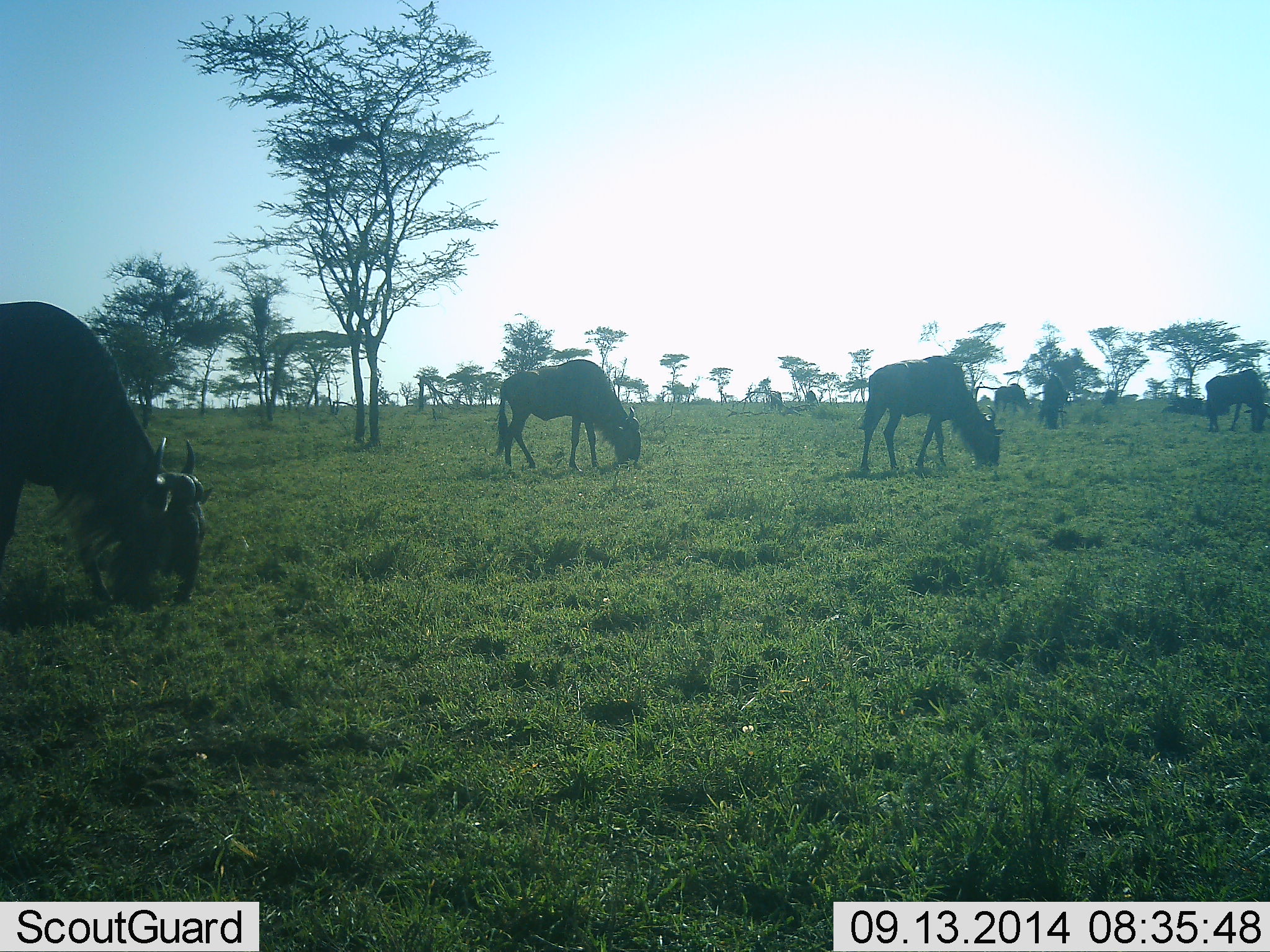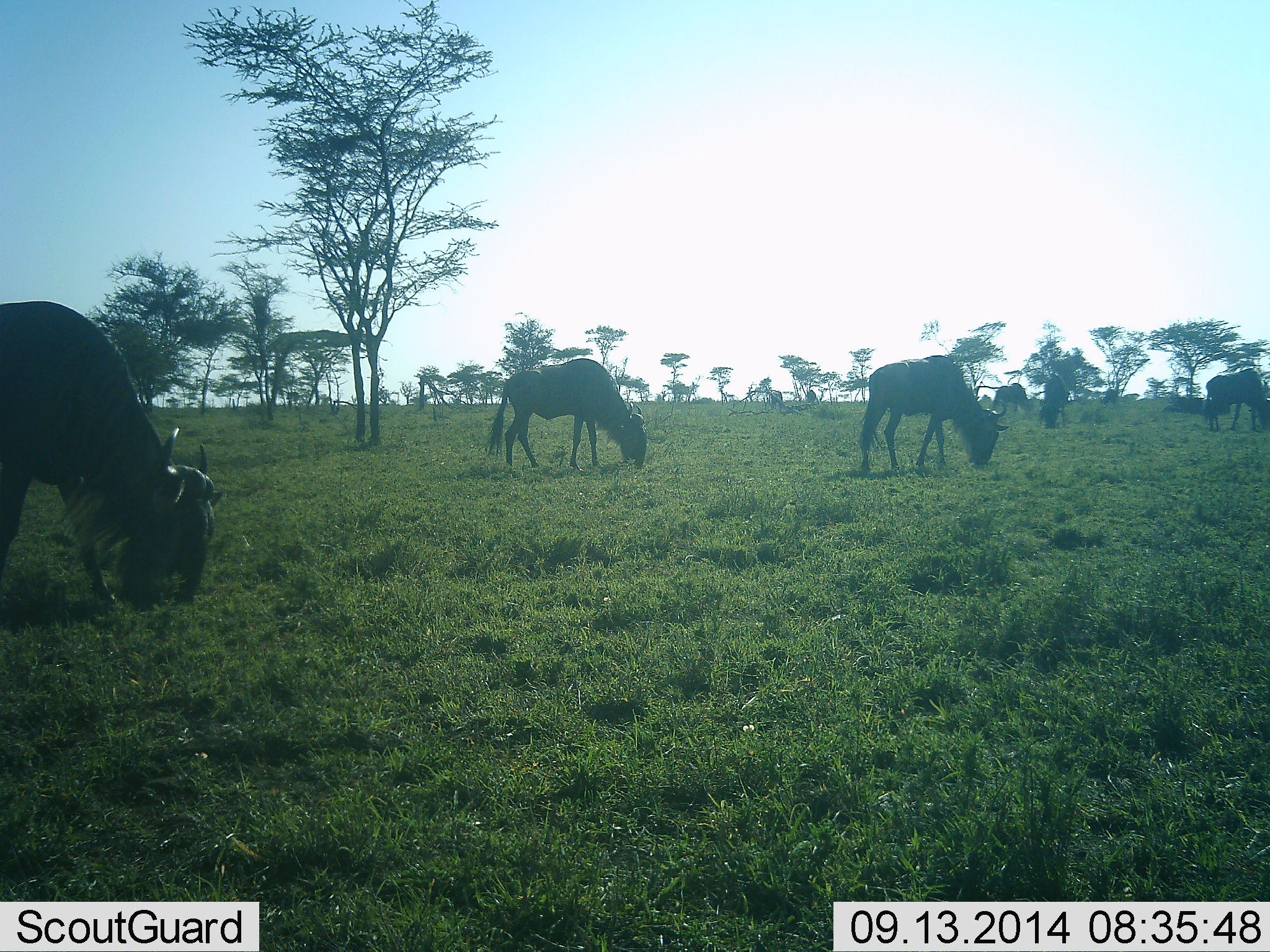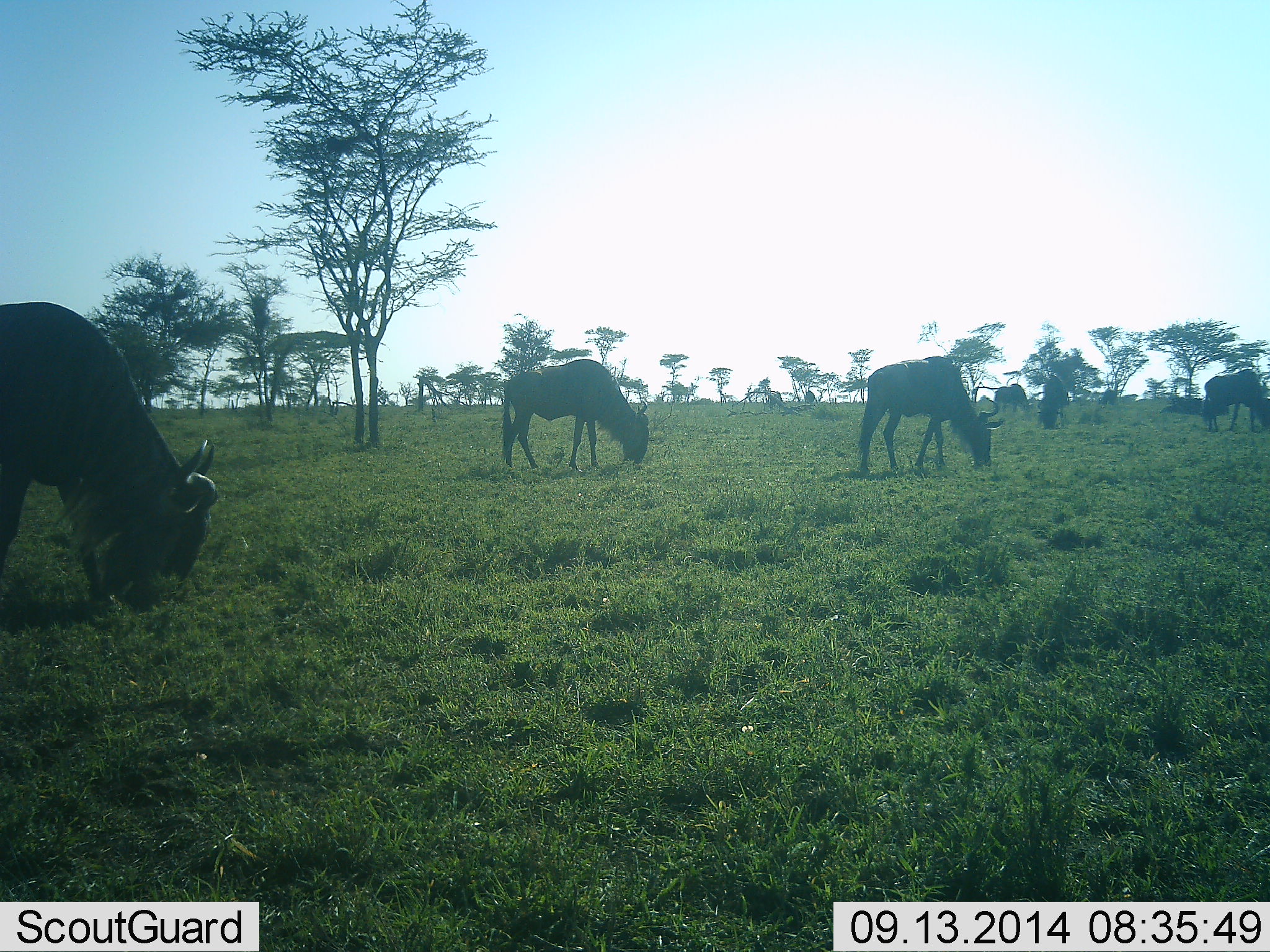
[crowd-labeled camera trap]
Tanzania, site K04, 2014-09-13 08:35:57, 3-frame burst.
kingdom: Animalia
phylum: Chordata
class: Mammalia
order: Artiodactyla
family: Bovidae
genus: Connochaetes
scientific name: Connochaetes taurinus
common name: blue wildebeest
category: wildebeest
Wildebeest (blue wildebeest) (Connochaetes taurinus), count 6. Behavior (volunteer vote fractions): standing 20%, resting 10%, moving 10%, interacting 0%. Young present (vote fraction): 0%. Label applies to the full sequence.